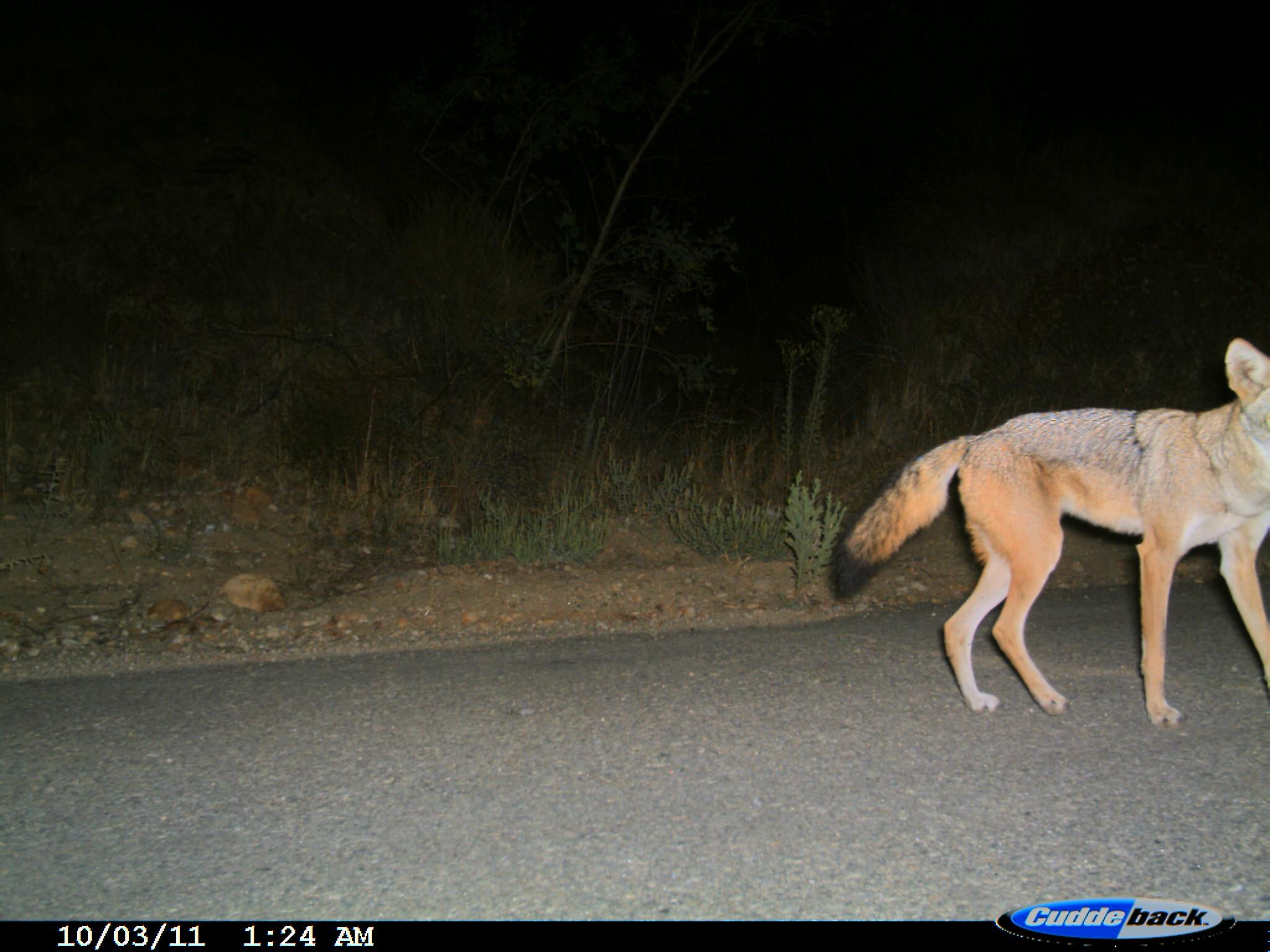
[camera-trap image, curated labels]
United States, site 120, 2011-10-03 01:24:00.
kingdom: Animalia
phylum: Chordata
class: Mammalia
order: Carnivora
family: Canidae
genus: Canis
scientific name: Canis latrans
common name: coyote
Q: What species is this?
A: Coyote (Canis latrans).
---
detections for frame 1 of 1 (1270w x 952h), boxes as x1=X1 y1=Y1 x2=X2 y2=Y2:
coyote: x1=789 y1=322 x2=1268 y2=739